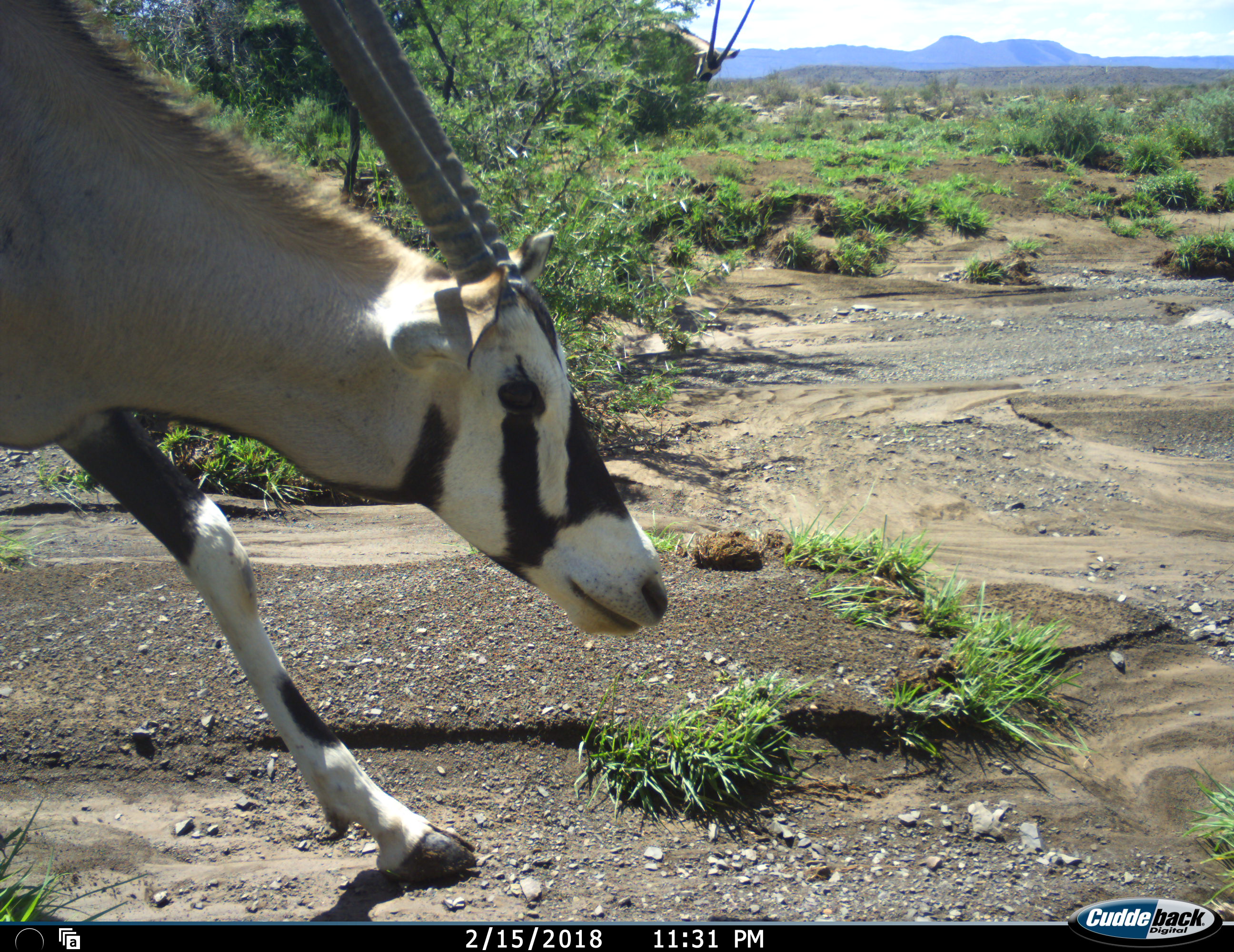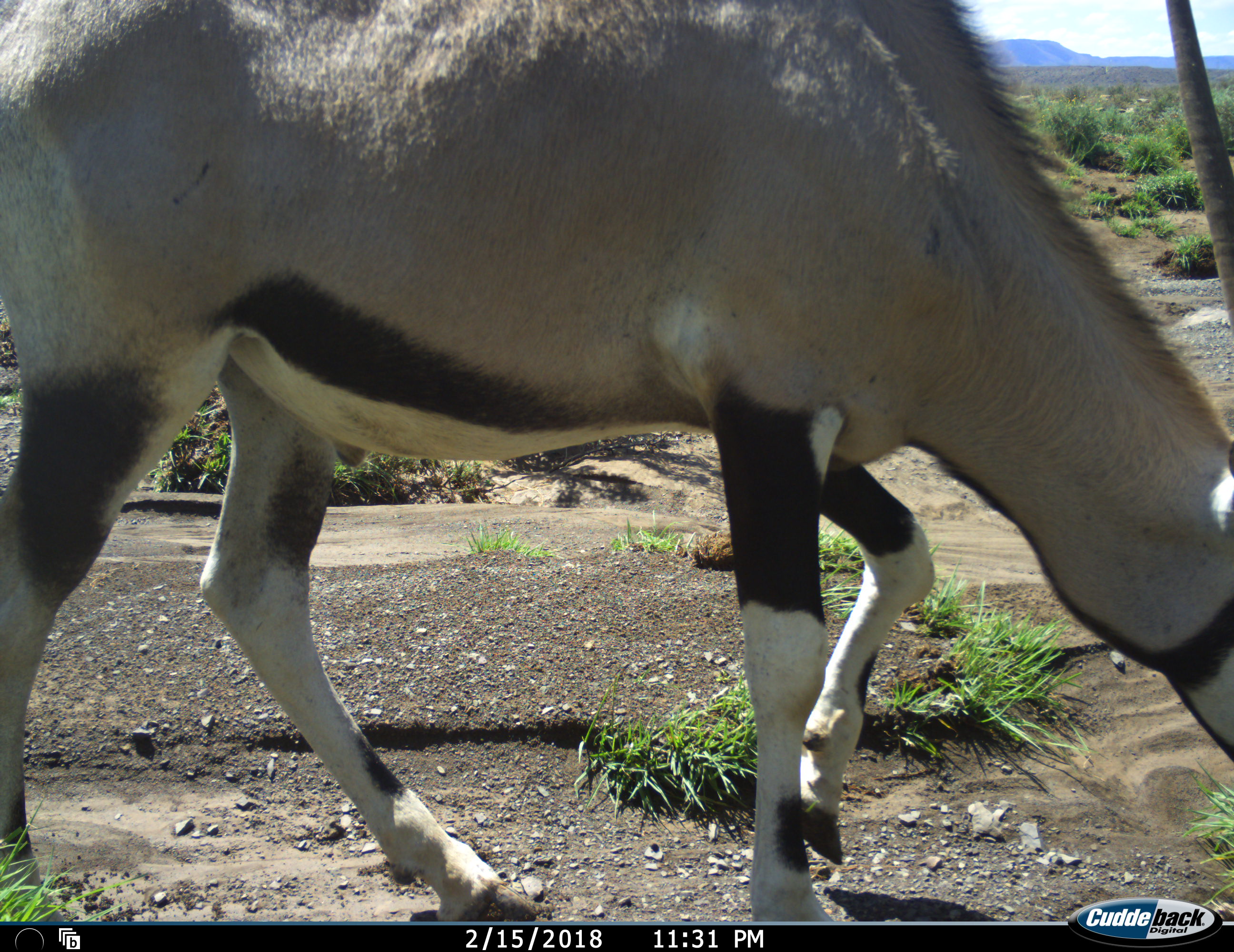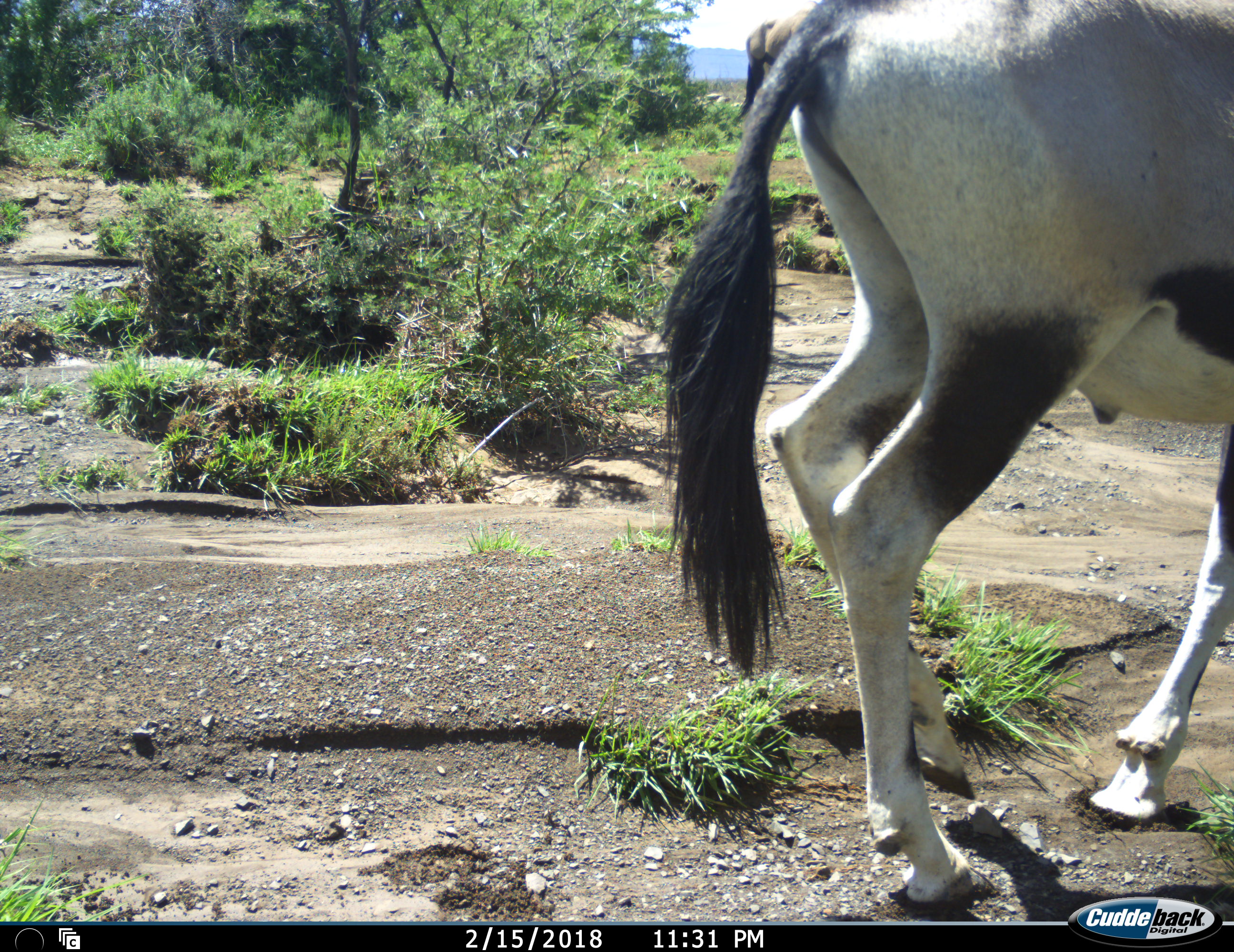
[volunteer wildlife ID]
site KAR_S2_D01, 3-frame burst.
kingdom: Animalia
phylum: Chordata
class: Mammalia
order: Artiodactyla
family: Bovidae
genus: Oryx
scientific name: Oryx gazella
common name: gemsbok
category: oryx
Oryx (gemsbok) (Oryx gazella), count 1. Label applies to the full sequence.